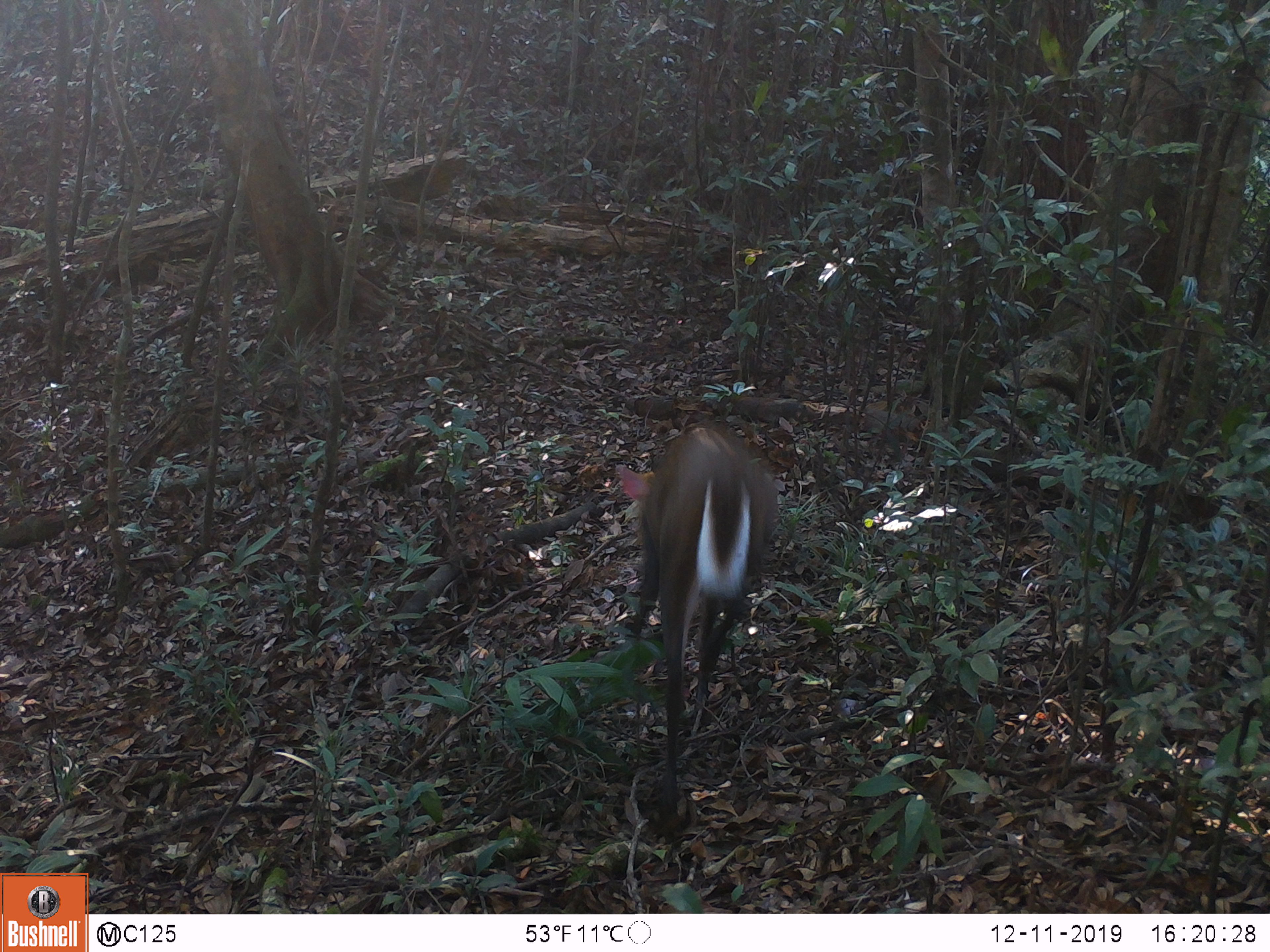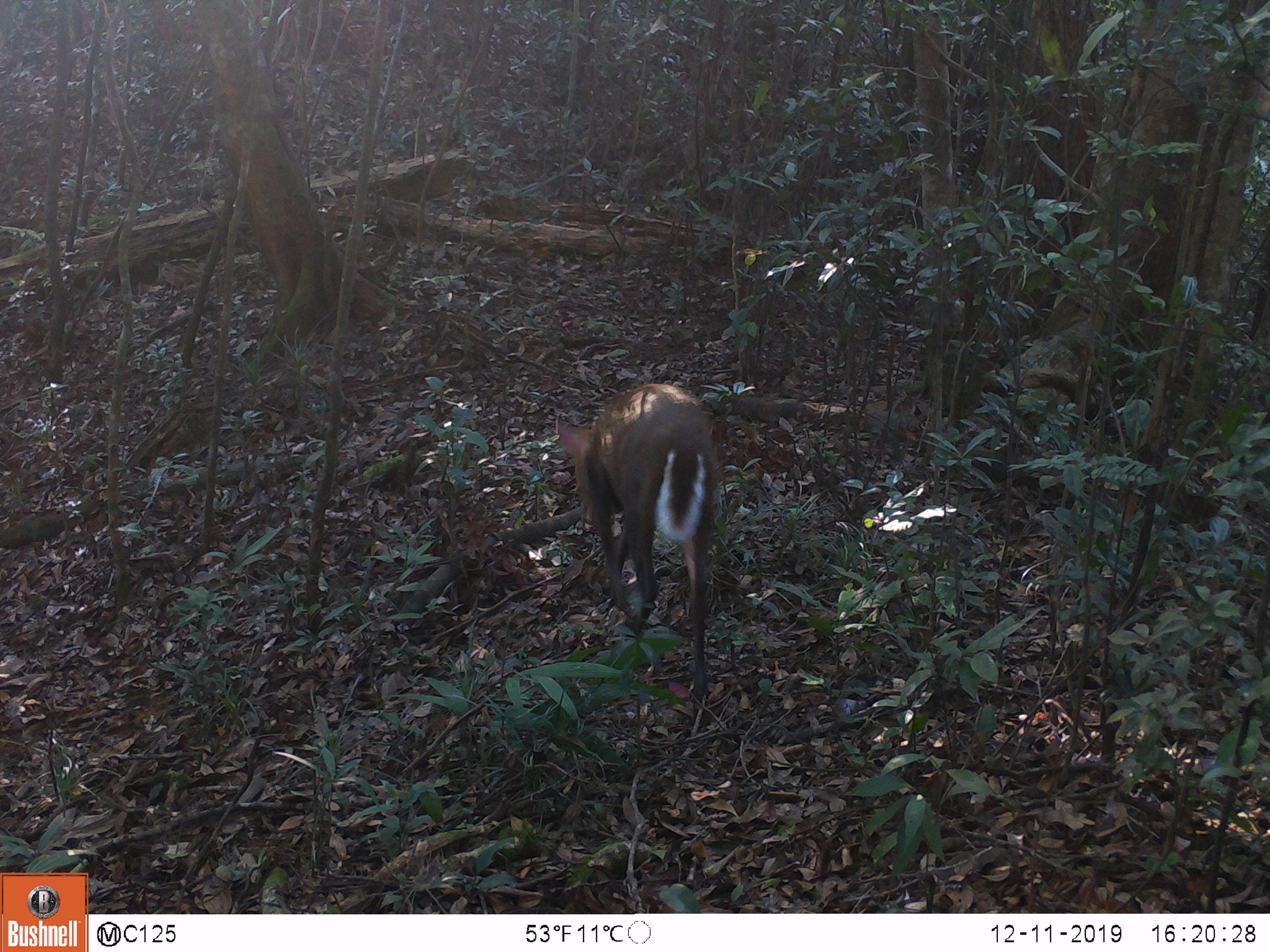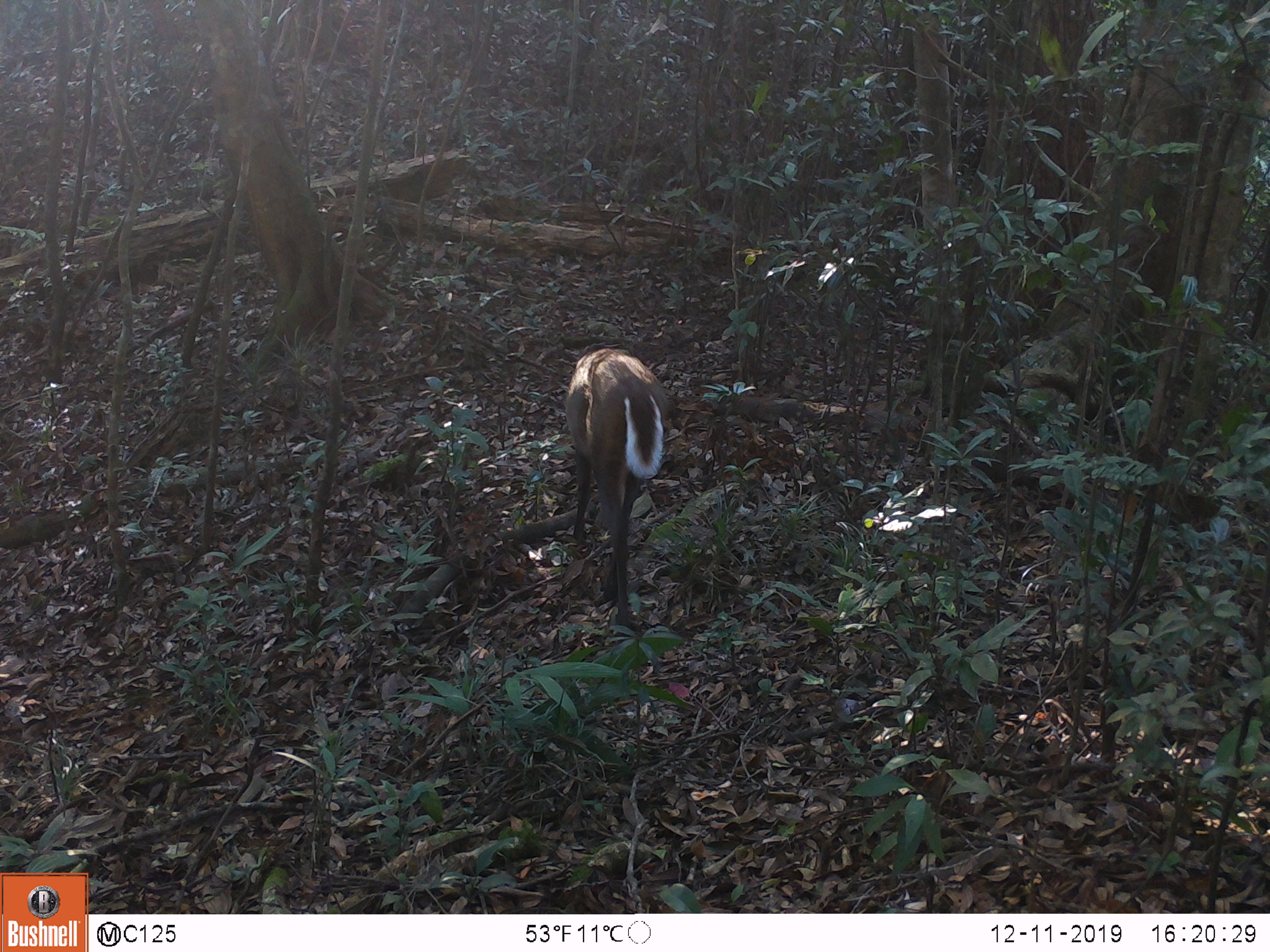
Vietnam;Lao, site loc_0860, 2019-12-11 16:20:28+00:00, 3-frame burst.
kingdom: Animalia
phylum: Chordata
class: Mammalia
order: Artiodactyla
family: Cervidae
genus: Muntiacus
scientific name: Muntiacus rooseveltorum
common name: roosevelt's muntjac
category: roosevelts muntjac group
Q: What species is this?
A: Roosevelts muntjac group (roosevelt's muntjac) (Muntiacus rooseveltorum).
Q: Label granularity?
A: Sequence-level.